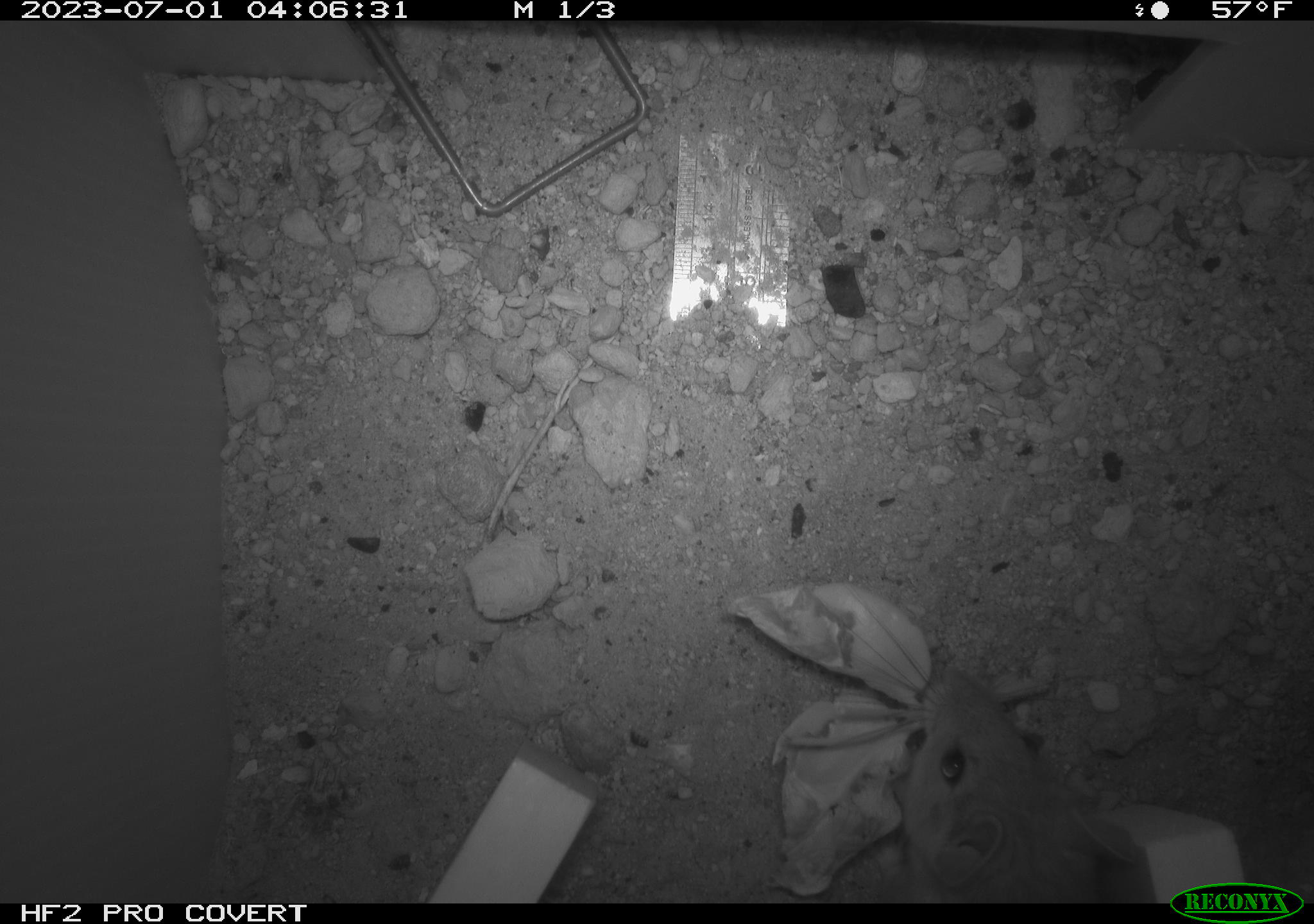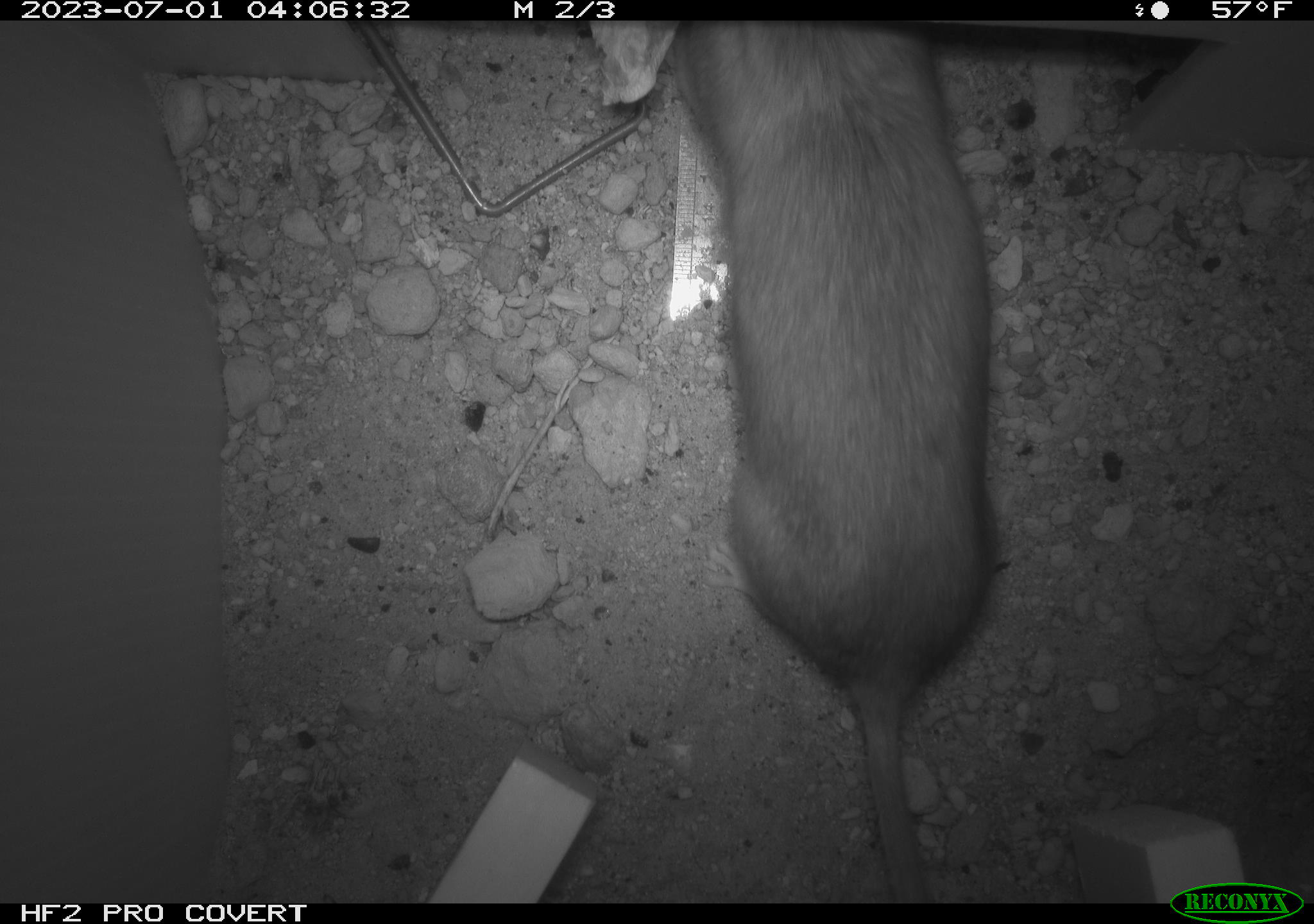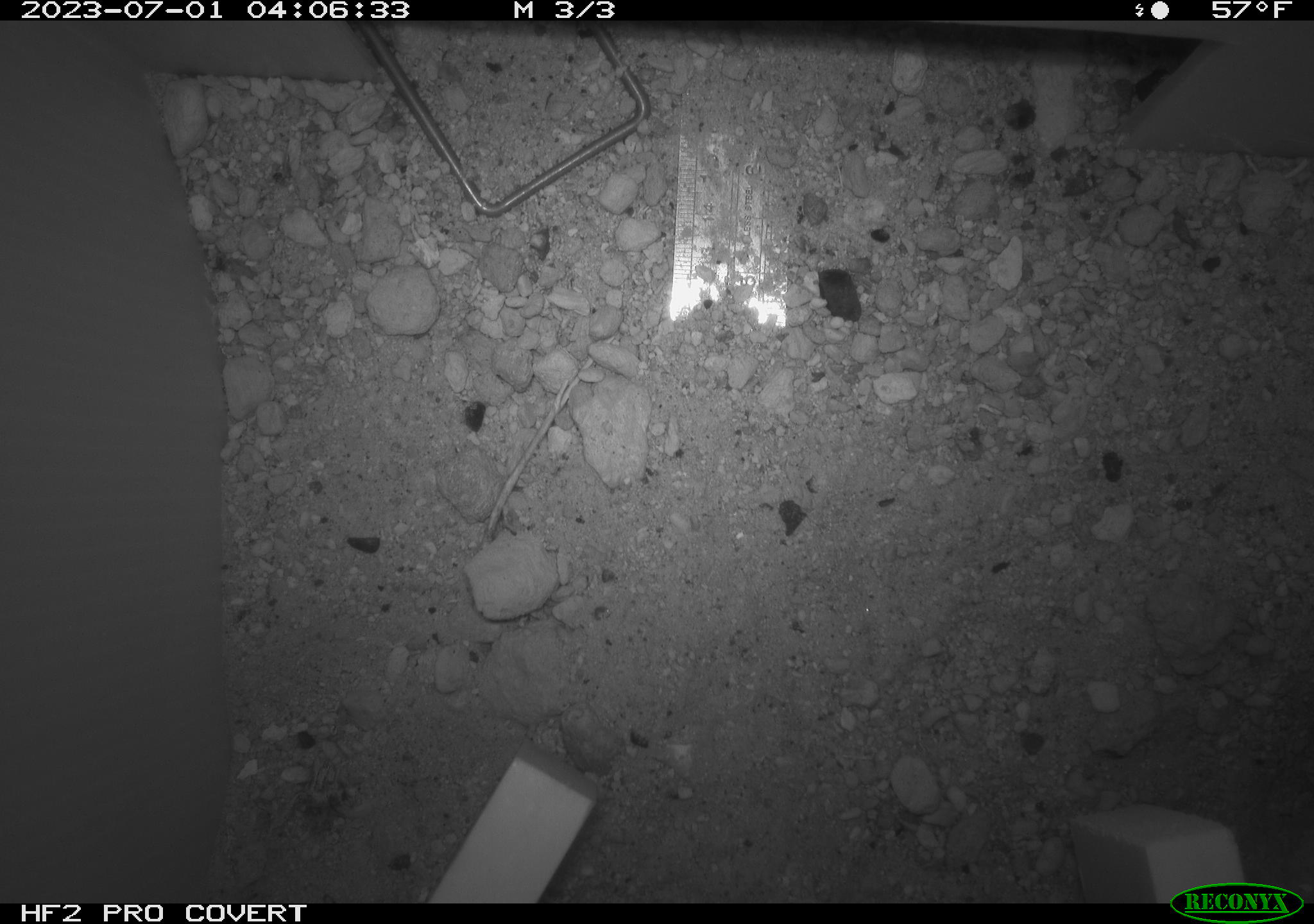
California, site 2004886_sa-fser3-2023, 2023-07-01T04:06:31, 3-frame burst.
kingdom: Animalia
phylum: Chordata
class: Mammalia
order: Rodentia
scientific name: Rodentia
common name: mouse species